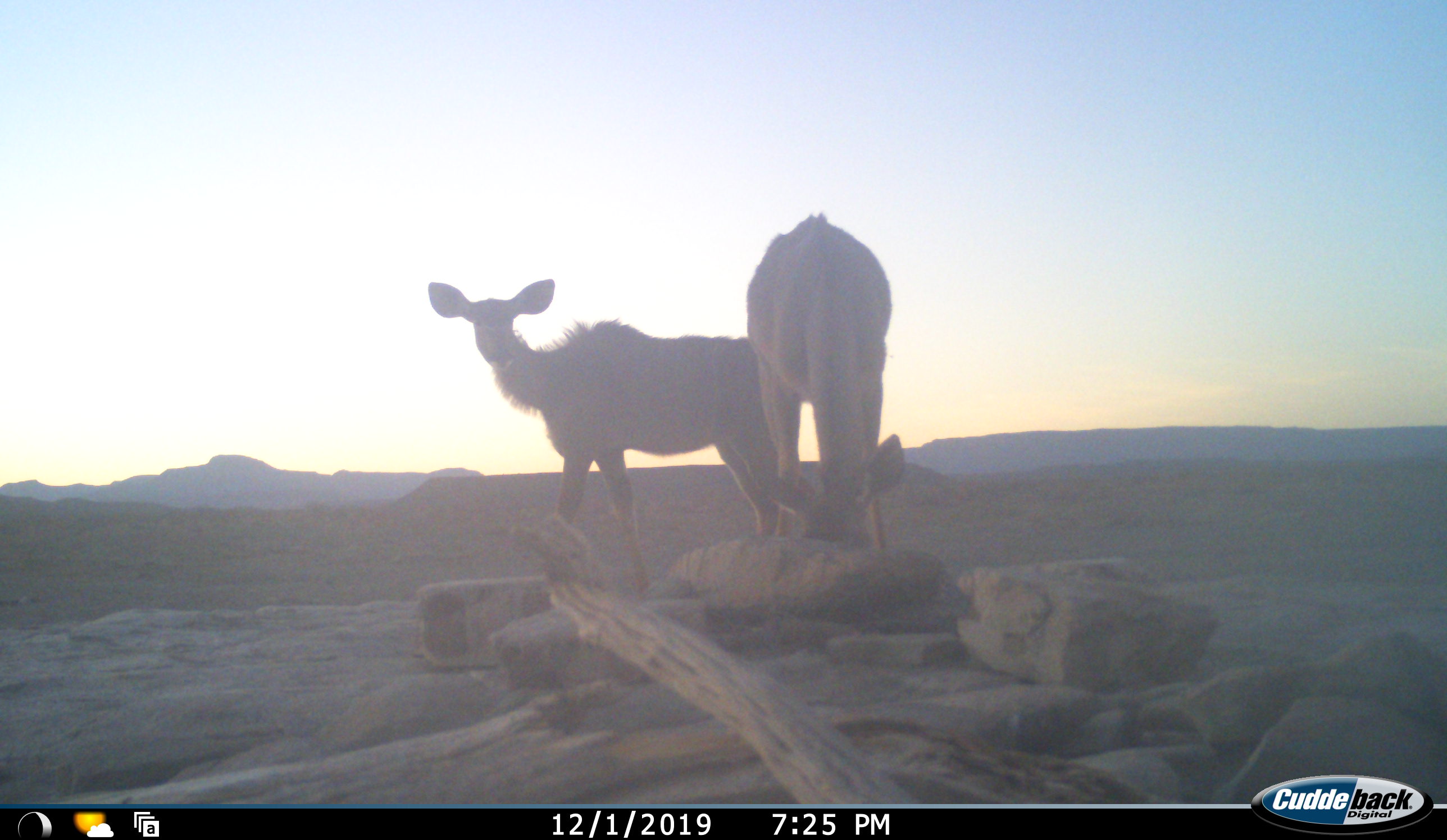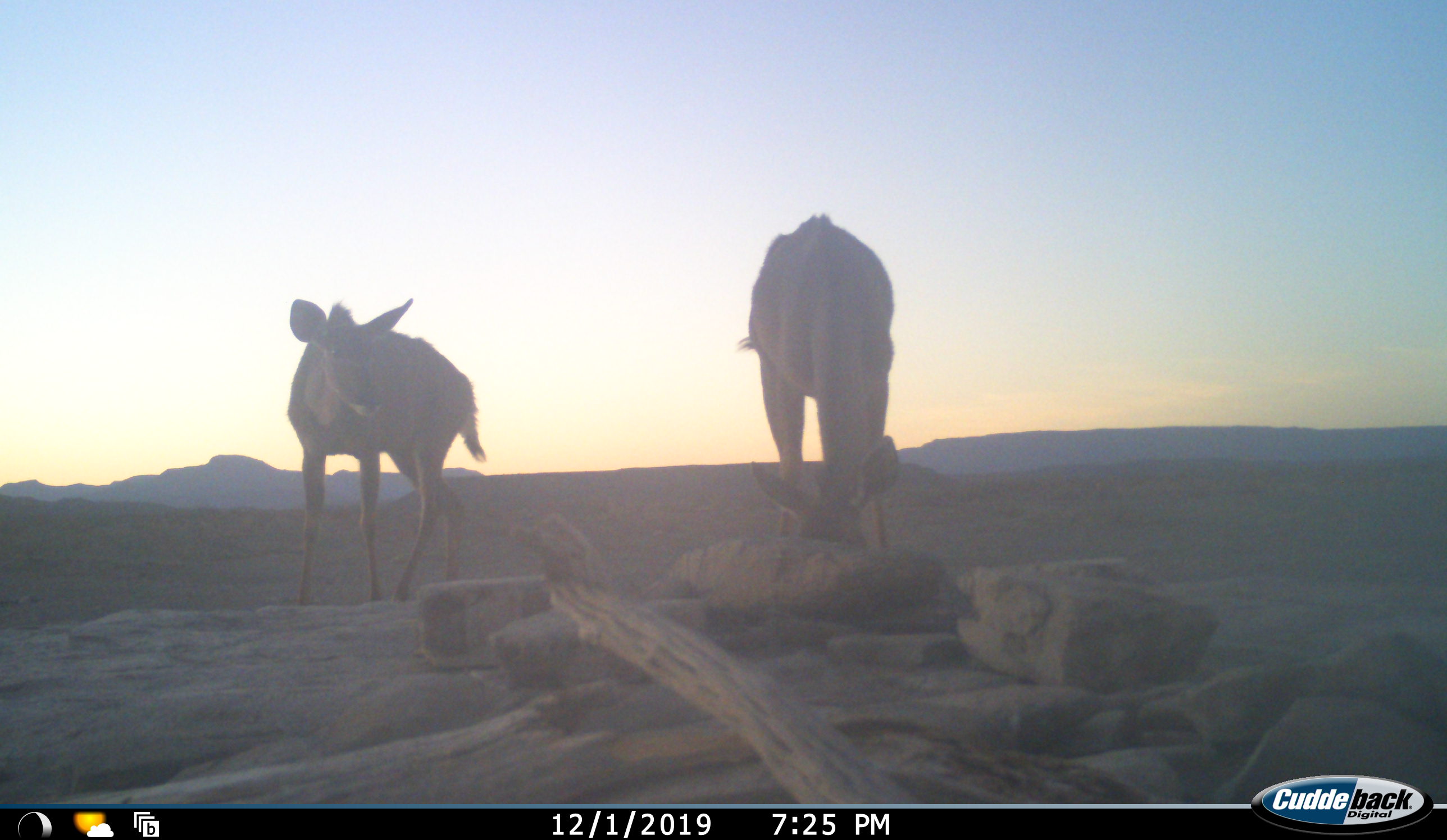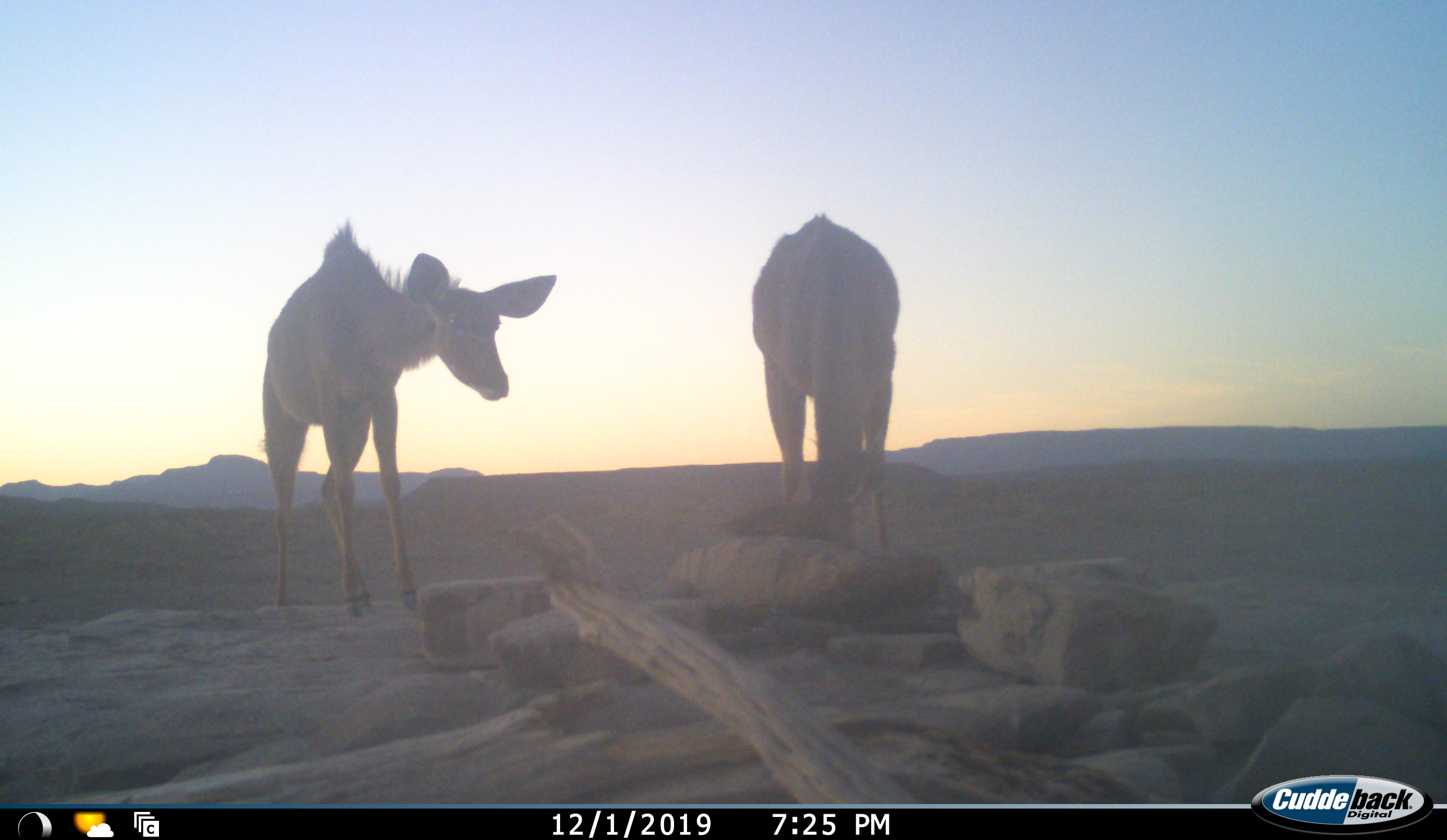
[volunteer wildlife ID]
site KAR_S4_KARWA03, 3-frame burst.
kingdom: Animalia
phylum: Chordata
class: Mammalia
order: Artiodactyla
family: Bovidae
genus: Redunca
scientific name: Redunca fulvorufula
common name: mountain reedbuck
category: reedbuckmountain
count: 2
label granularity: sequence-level